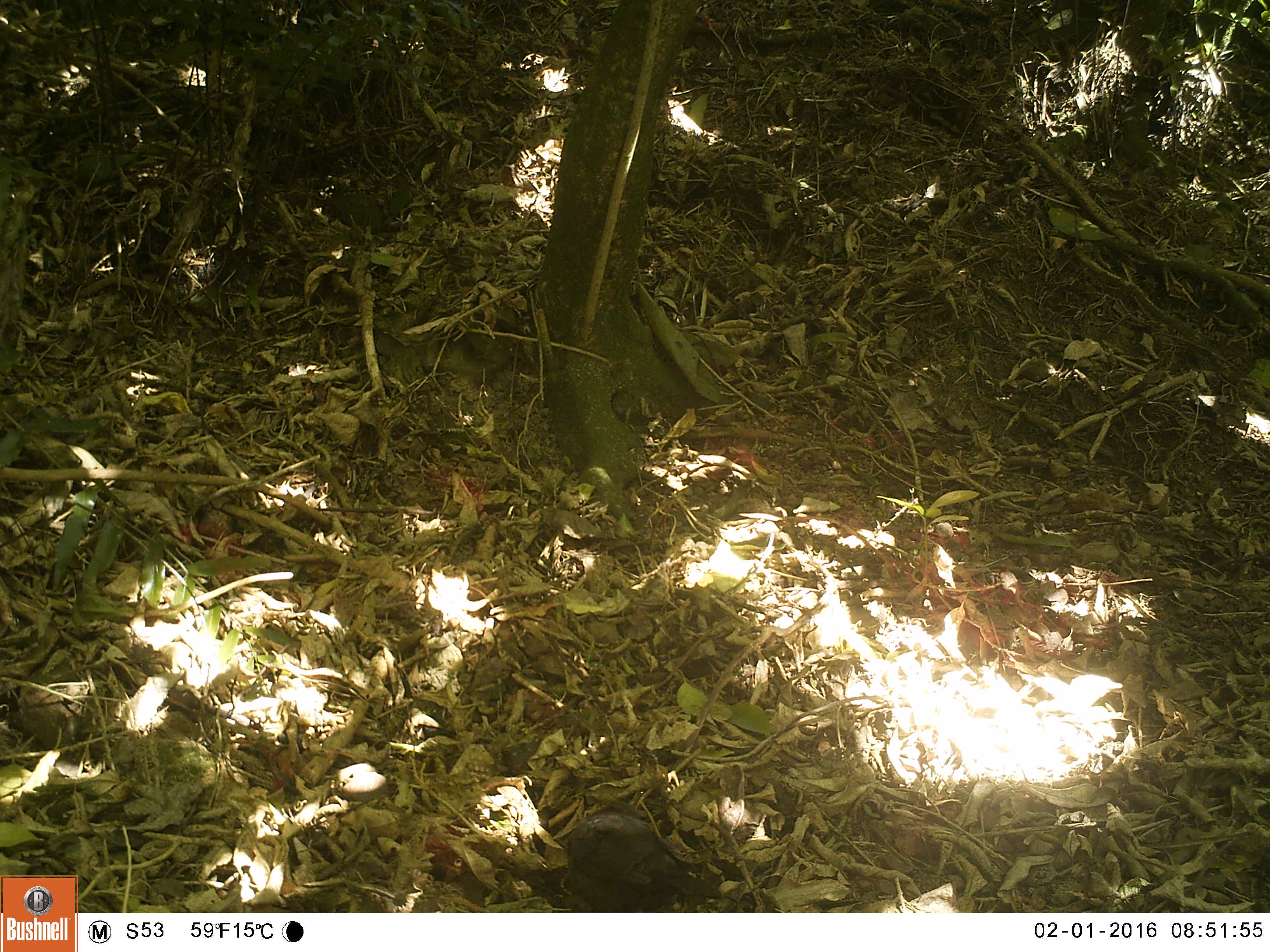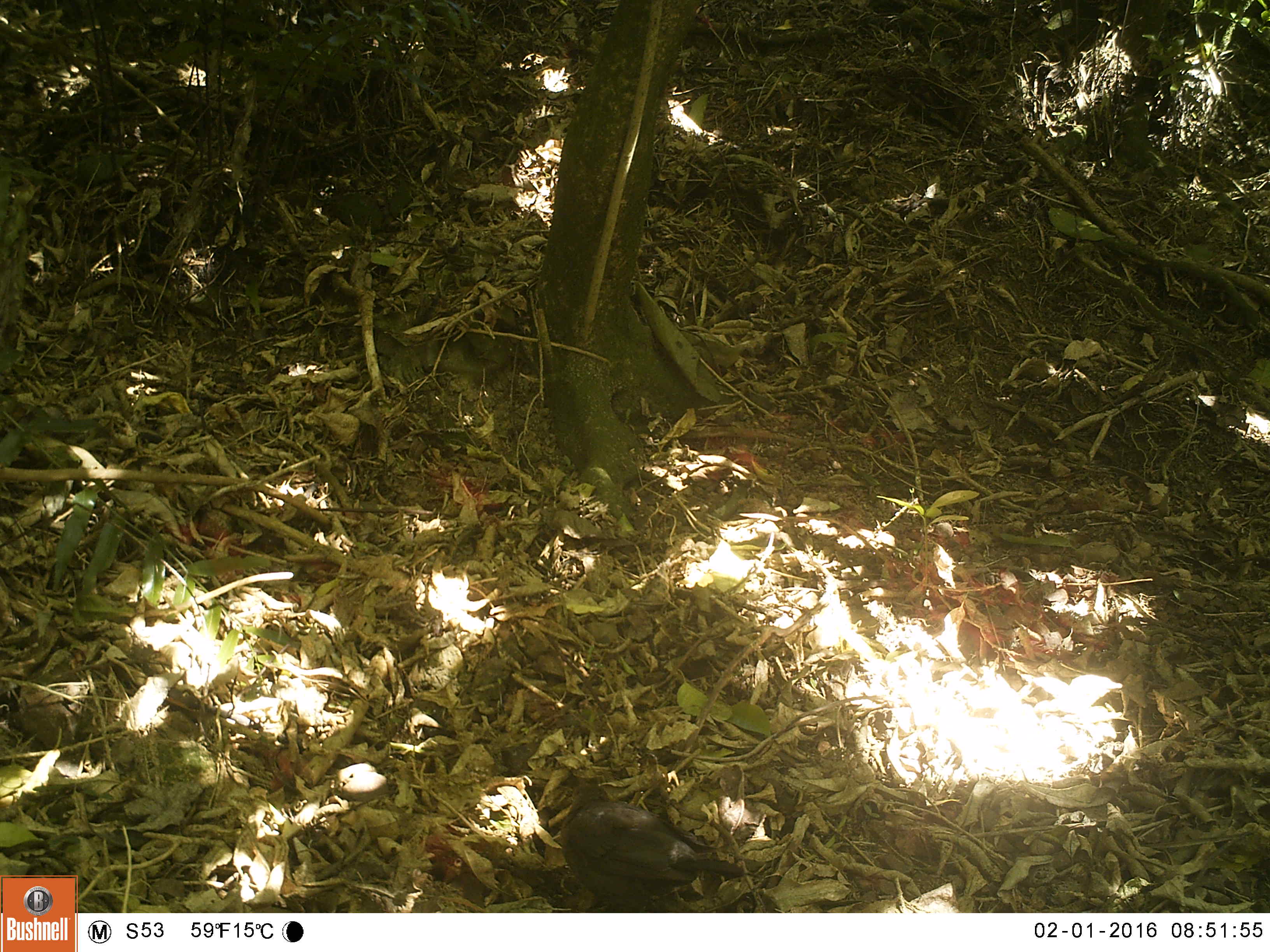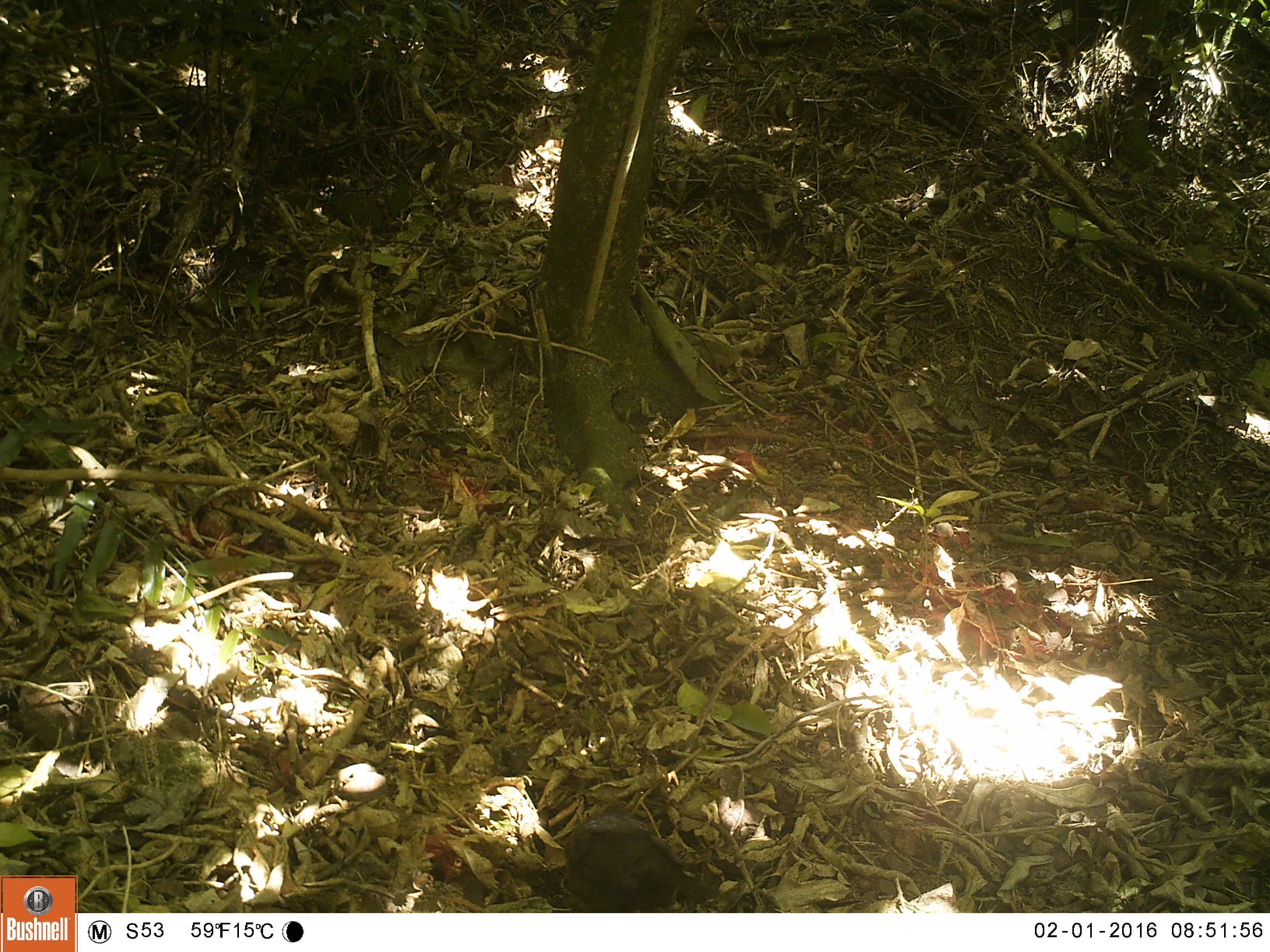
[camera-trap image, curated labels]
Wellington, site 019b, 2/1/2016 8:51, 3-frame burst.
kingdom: Animalia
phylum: Chordata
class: Aves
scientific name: Aves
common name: bird